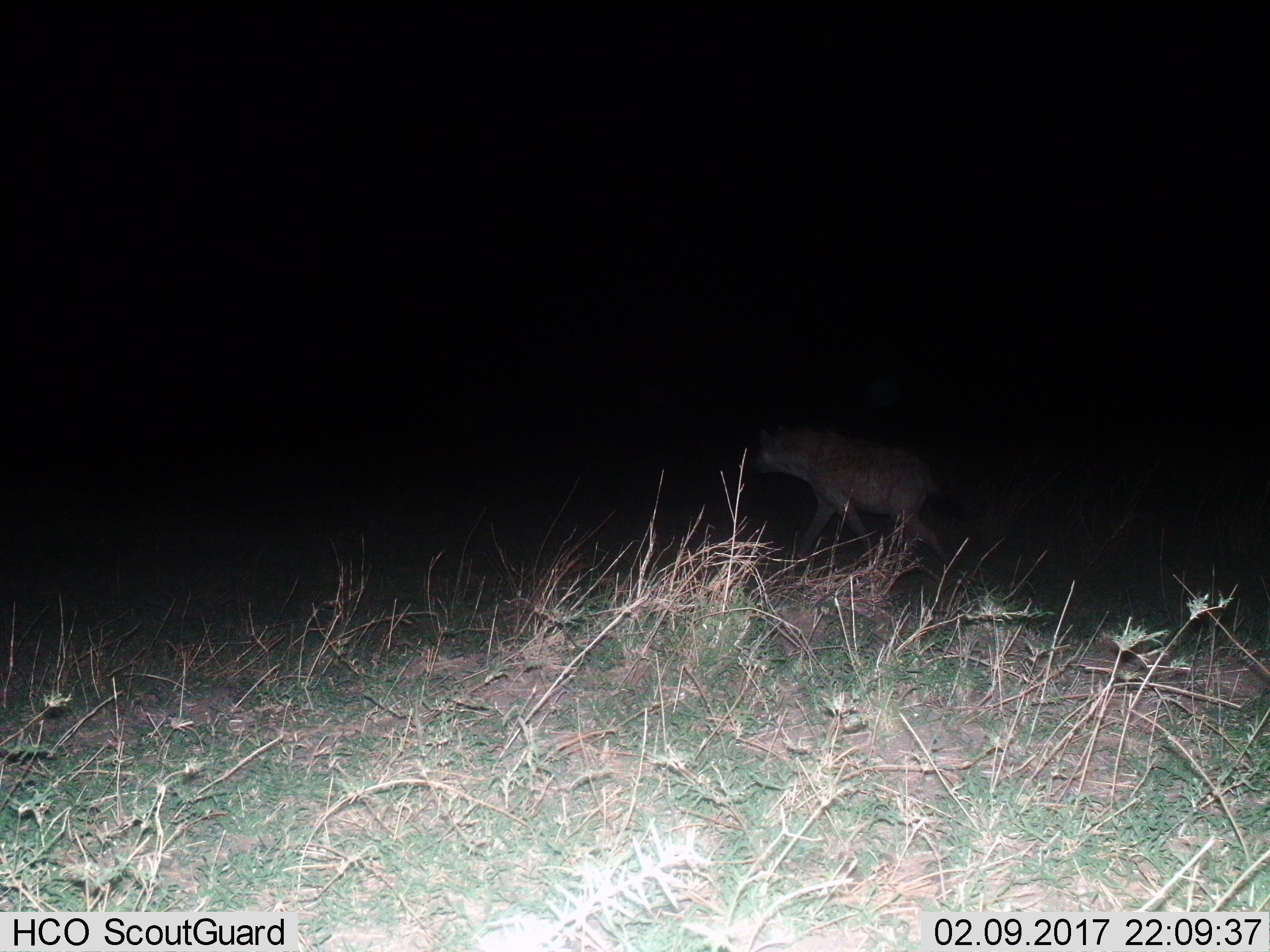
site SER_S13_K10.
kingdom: Animalia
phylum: Chordata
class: Mammalia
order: Carnivora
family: Hyaenidae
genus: Crocuta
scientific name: Crocuta crocuta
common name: spotted hyena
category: hyenaspotted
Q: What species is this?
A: Hyenaspotted (spotted hyena) (Crocuta crocuta).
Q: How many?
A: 1.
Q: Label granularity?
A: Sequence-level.